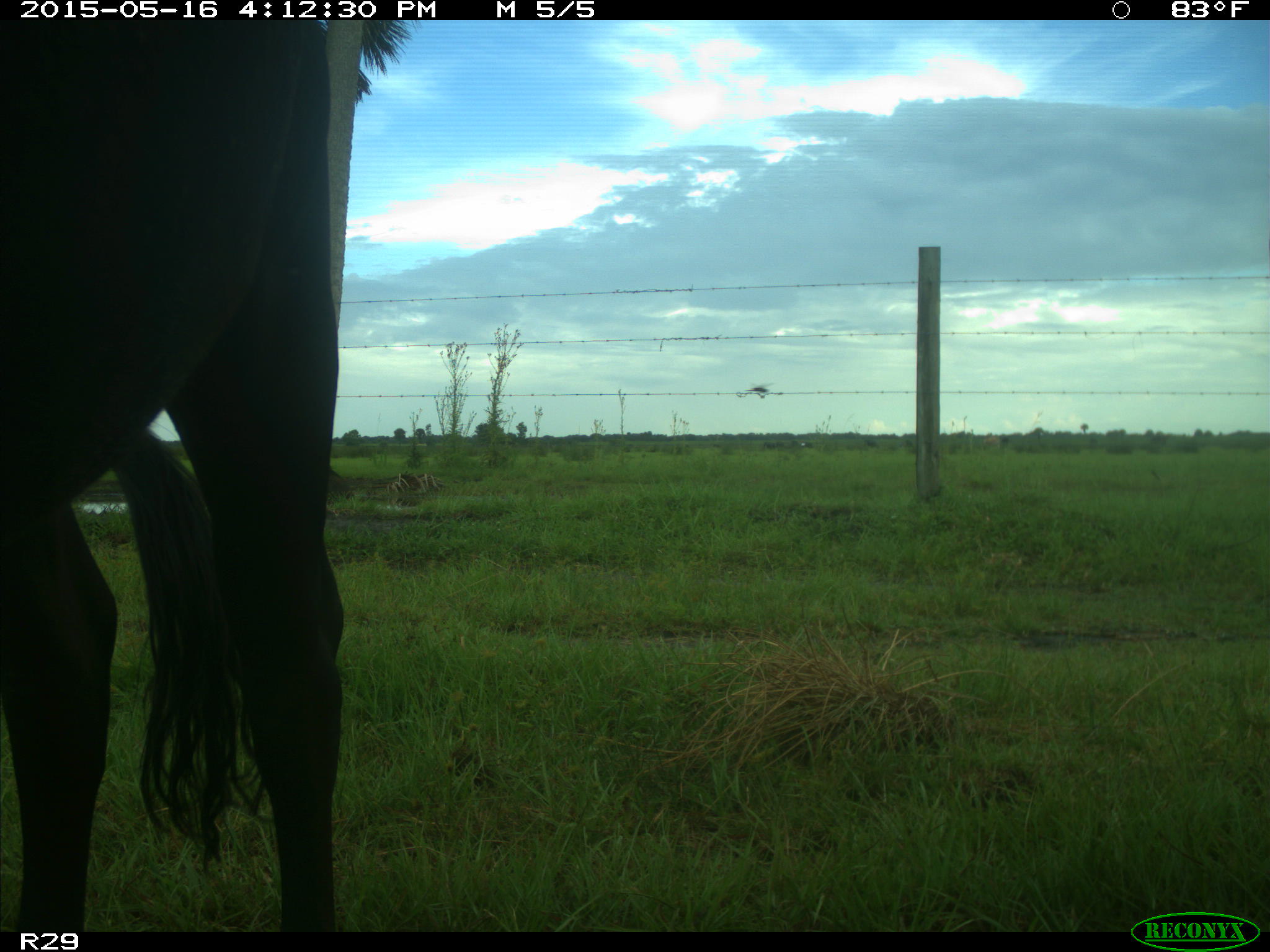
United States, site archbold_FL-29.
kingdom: Animalia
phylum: Chordata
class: Mammalia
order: Artiodactyla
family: Bovidae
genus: Bos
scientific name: Bos taurus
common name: domestic cow